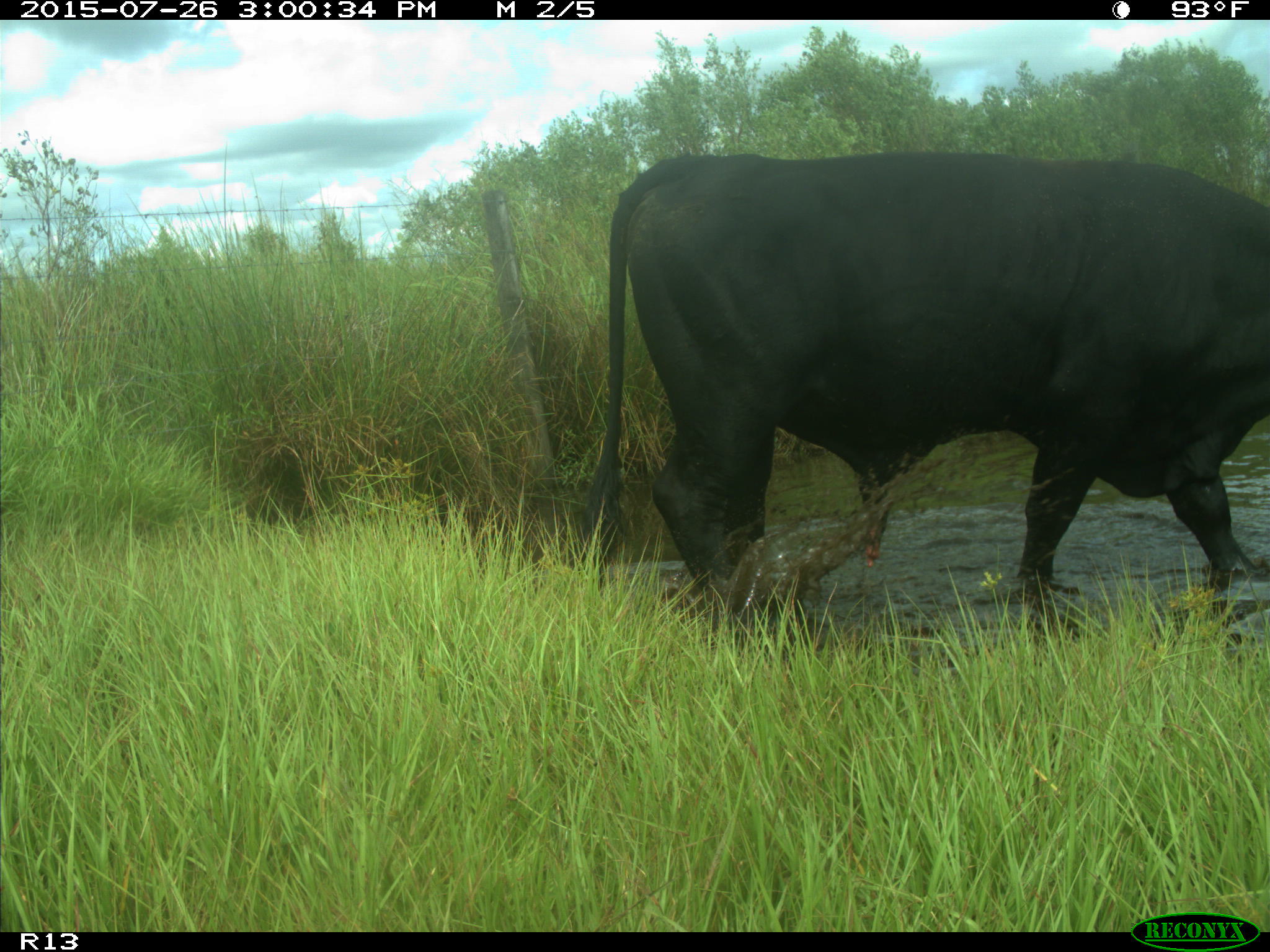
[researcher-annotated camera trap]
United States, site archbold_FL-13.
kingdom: Animalia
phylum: Chordata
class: Mammalia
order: Artiodactyla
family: Bovidae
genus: Bos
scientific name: Bos taurus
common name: domestic cow